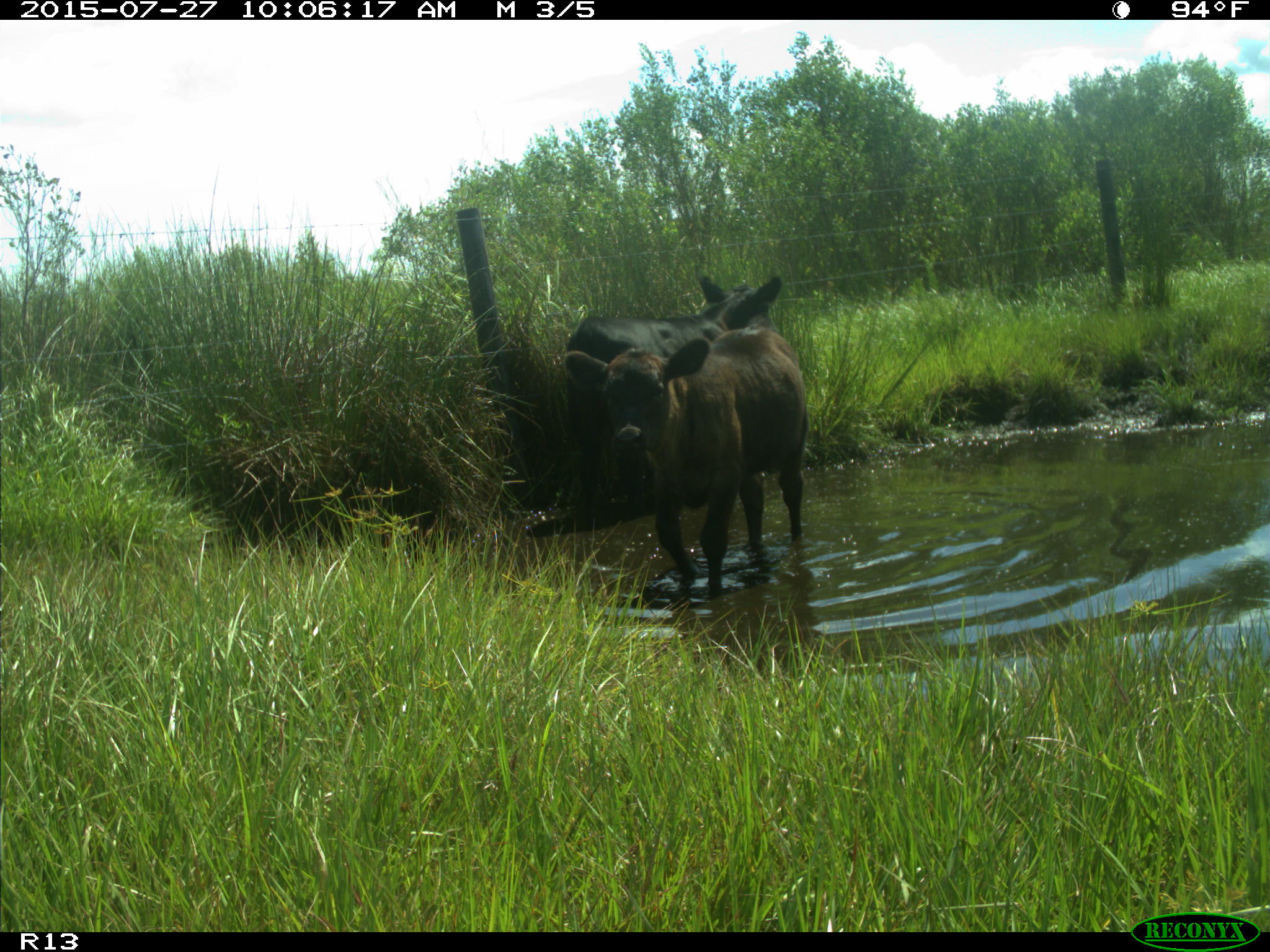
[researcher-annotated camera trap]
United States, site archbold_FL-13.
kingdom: Animalia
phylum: Chordata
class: Mammalia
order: Artiodactyla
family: Bovidae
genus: Bos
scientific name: Bos taurus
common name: domestic cow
Bos taurus (domestic cow).